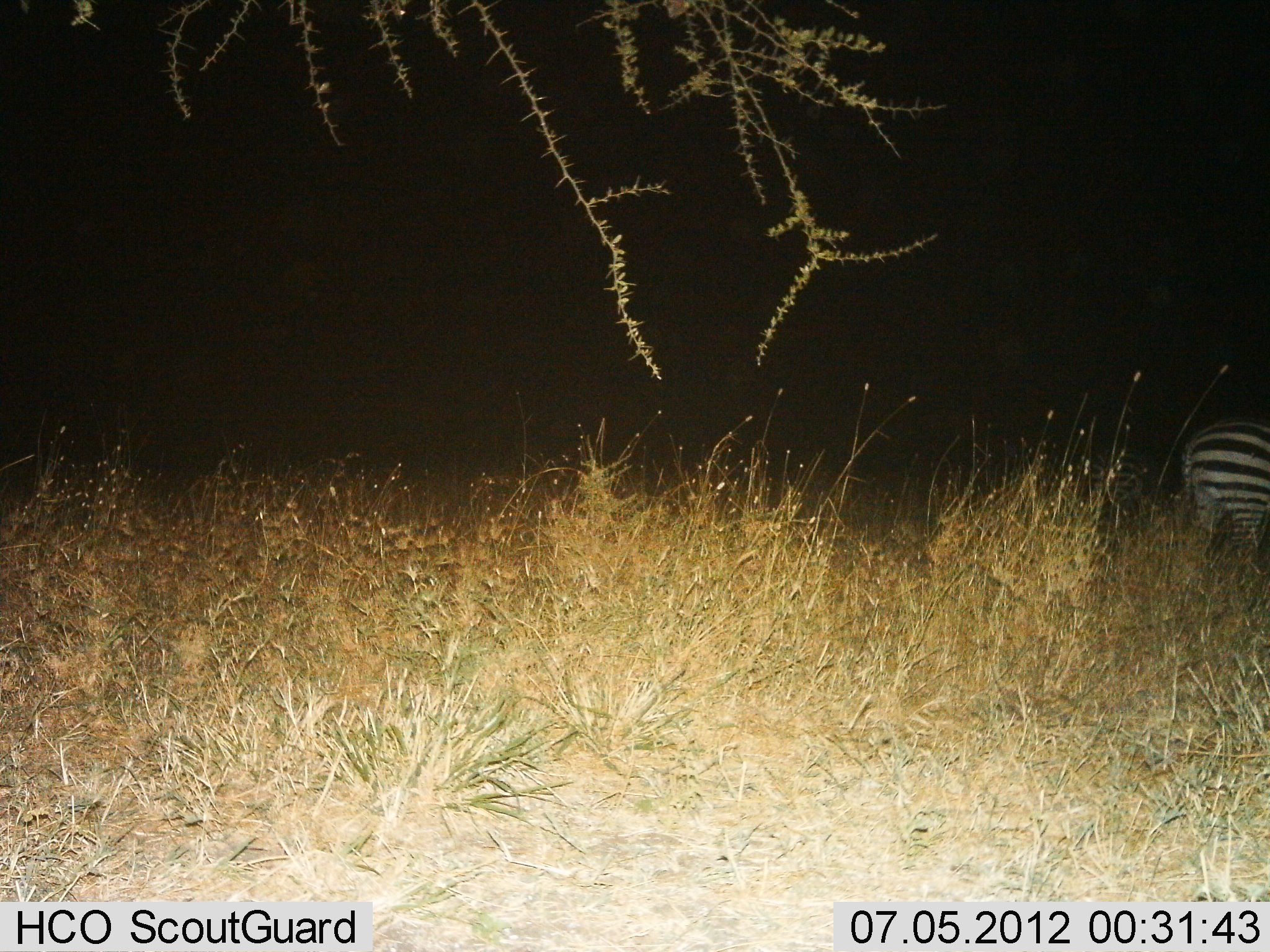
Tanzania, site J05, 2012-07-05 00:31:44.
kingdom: Animalia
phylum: Chordata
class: Mammalia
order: Perissodactyla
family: Equidae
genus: Equus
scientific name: Equus quagga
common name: plains zebra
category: zebra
Zebra (plains zebra) (Equus quagga), count 1. Behavior (volunteer vote fractions): standing 70%, resting 0%, moving 20%, interacting 0%. Young present (vote fraction): 0%. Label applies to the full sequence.